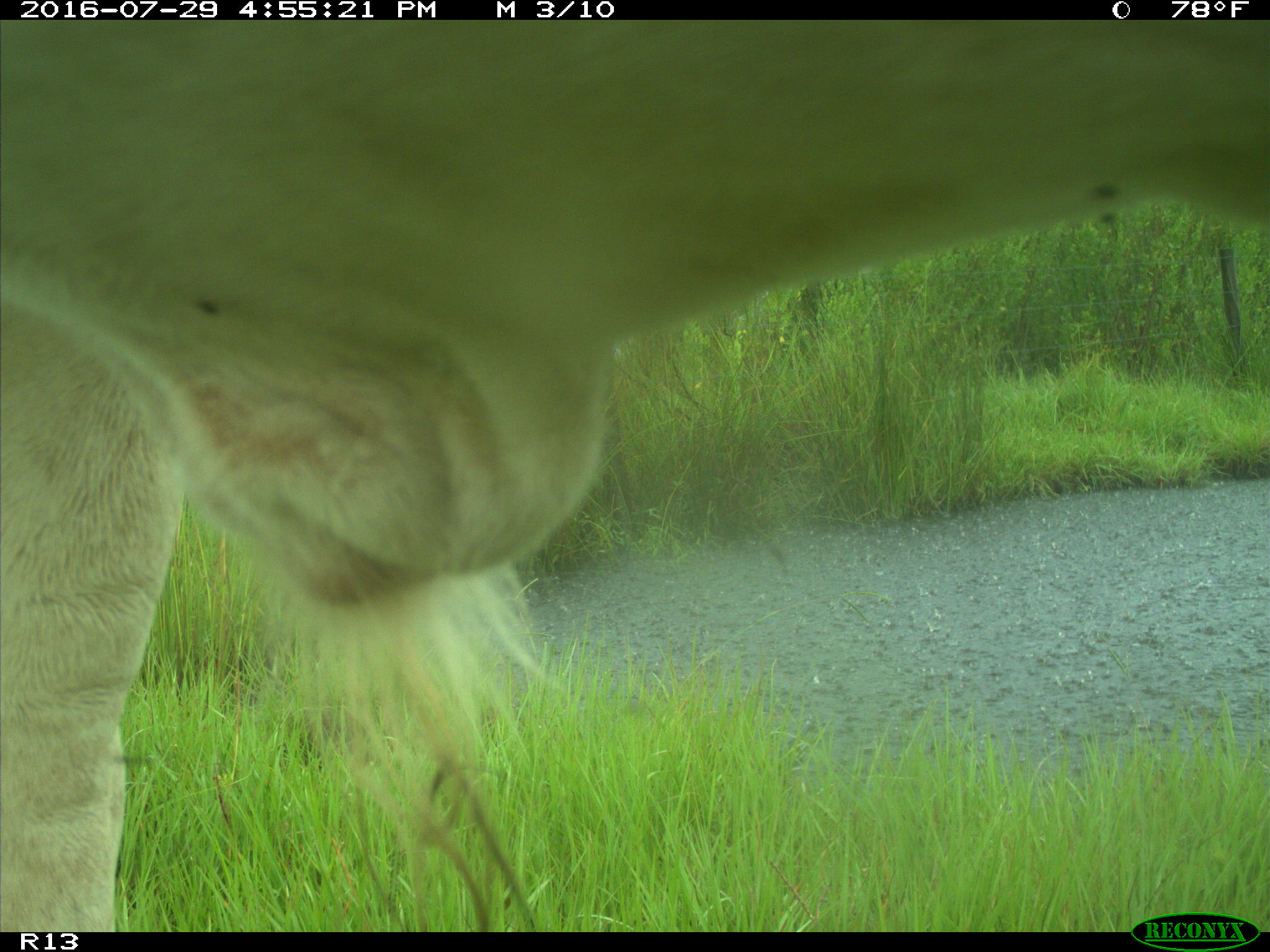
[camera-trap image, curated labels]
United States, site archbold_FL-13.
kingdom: Animalia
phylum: Chordata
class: Mammalia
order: Artiodactyla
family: Bovidae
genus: Bos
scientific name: Bos taurus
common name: domestic cow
Bos taurus (domestic cow).